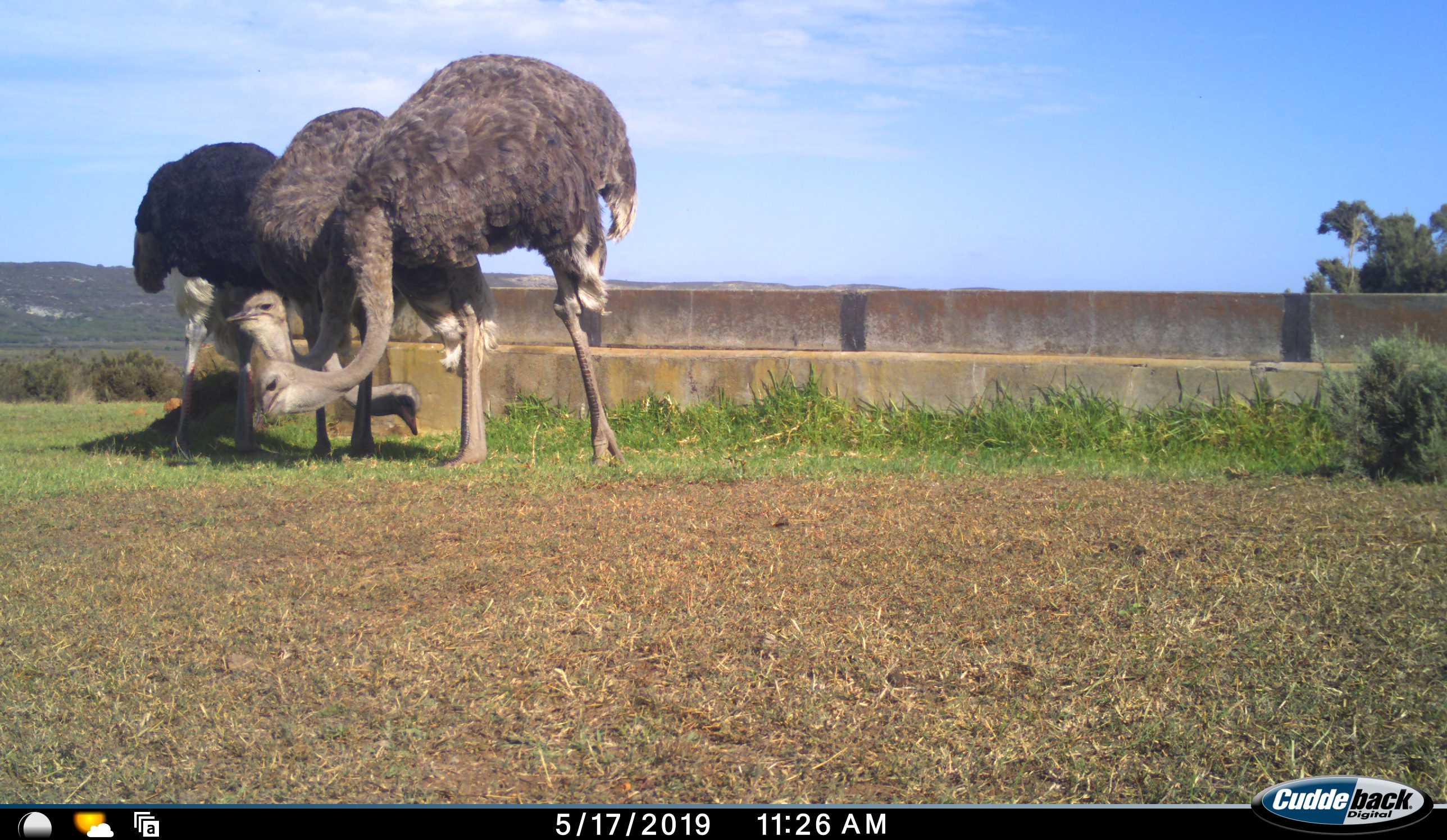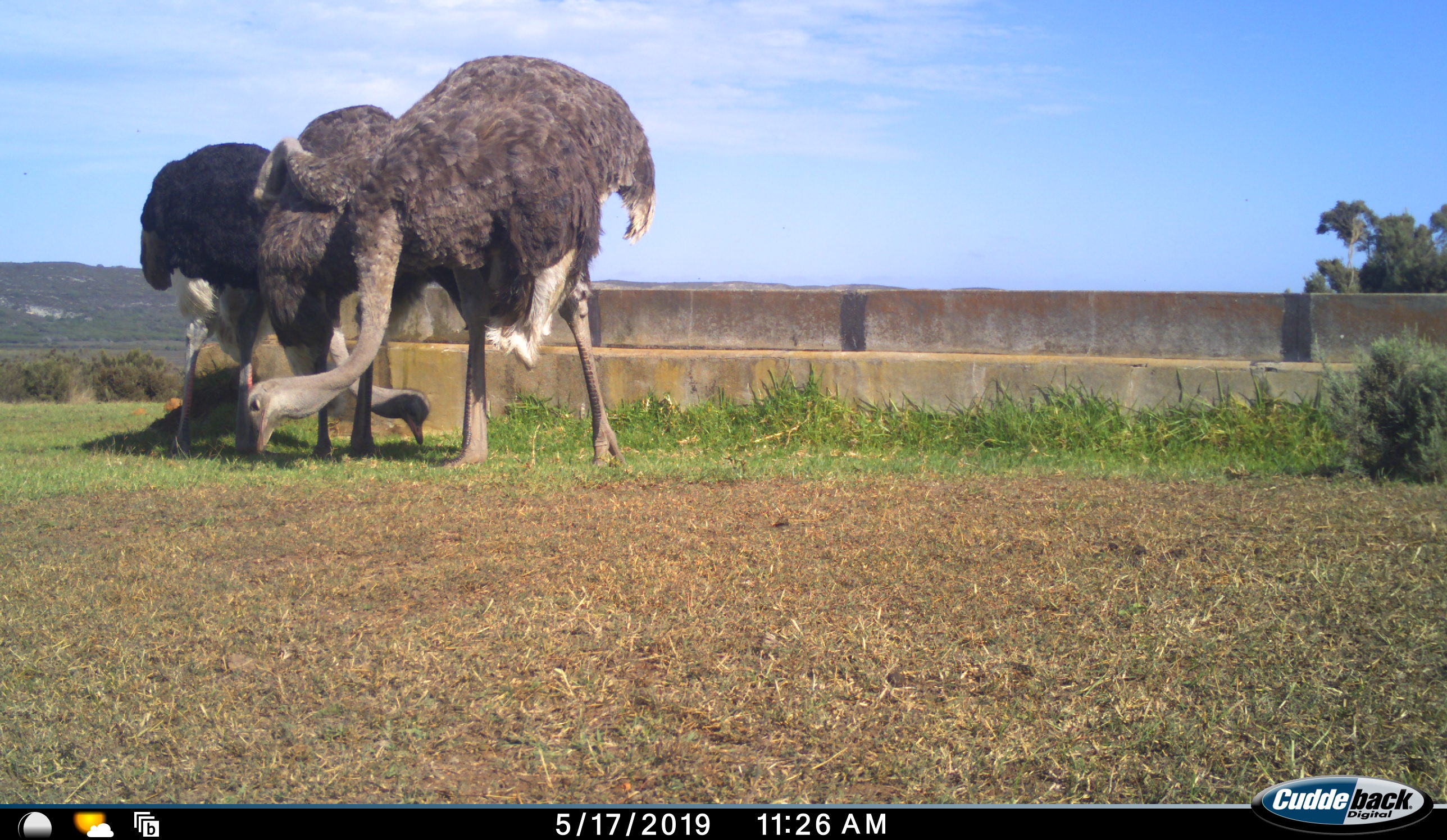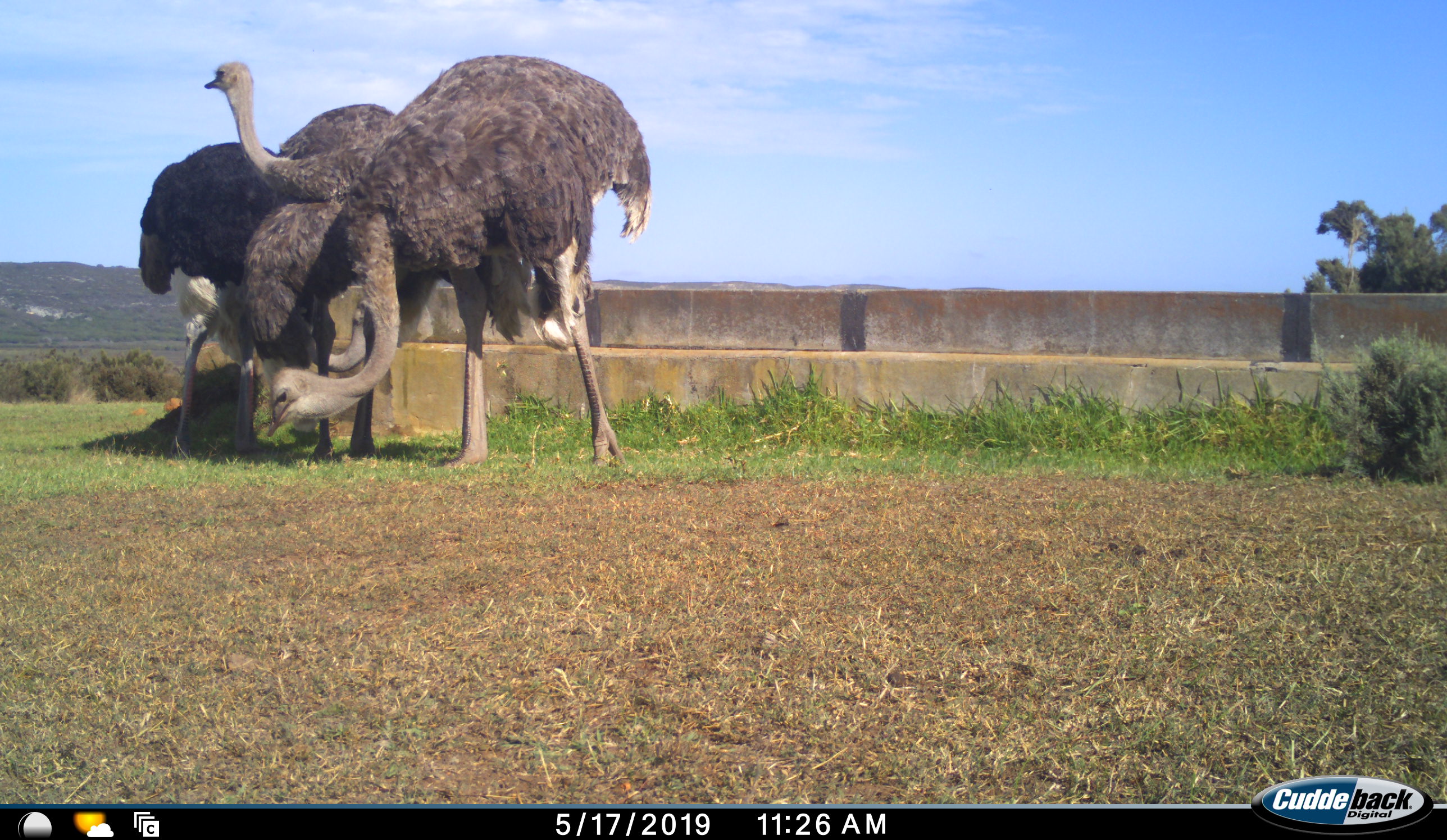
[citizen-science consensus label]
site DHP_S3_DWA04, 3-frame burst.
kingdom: Animalia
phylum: Chordata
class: Aves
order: Struthioniformes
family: Struthionidae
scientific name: Struthionidae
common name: ostrich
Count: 3.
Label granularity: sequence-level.